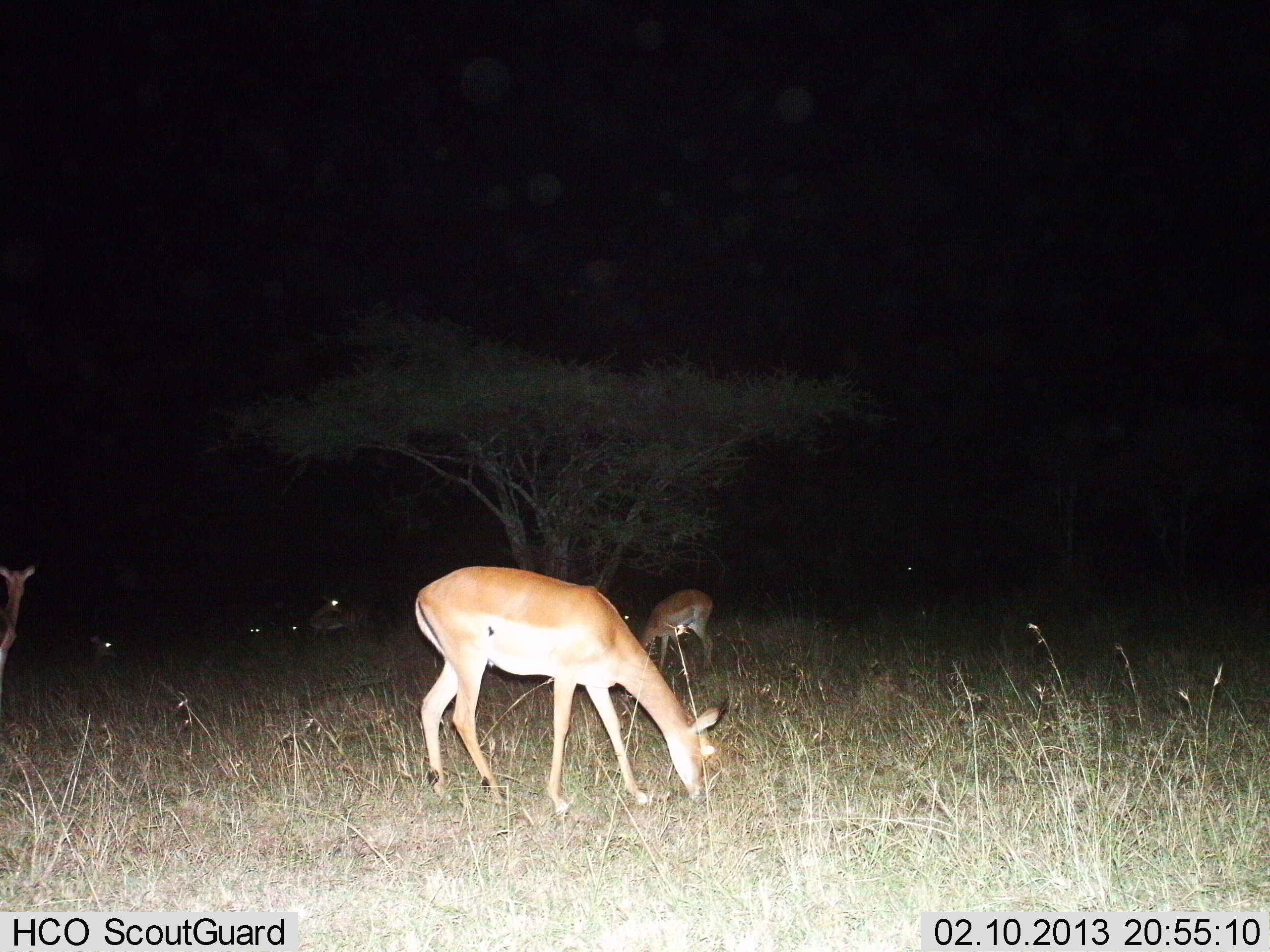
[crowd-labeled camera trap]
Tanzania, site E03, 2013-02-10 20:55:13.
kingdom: Animalia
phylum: Chordata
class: Mammalia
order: Artiodactyla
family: Bovidae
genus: Aepyceros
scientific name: Aepyceros melampus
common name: impala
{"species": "impala (Aepyceros melampus)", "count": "7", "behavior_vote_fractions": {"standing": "62%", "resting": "31%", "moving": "19%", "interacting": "0%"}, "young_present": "0%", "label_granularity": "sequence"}